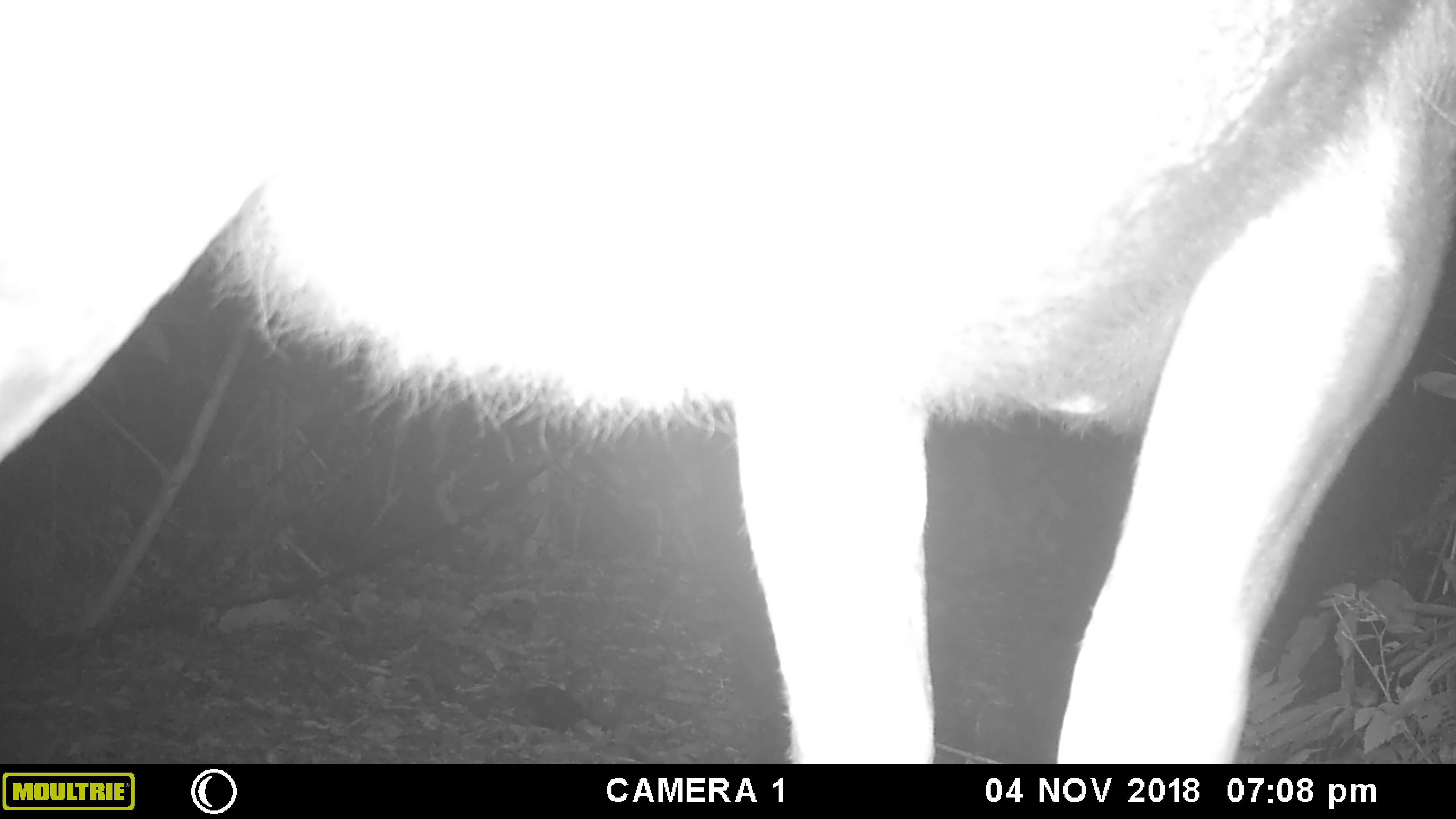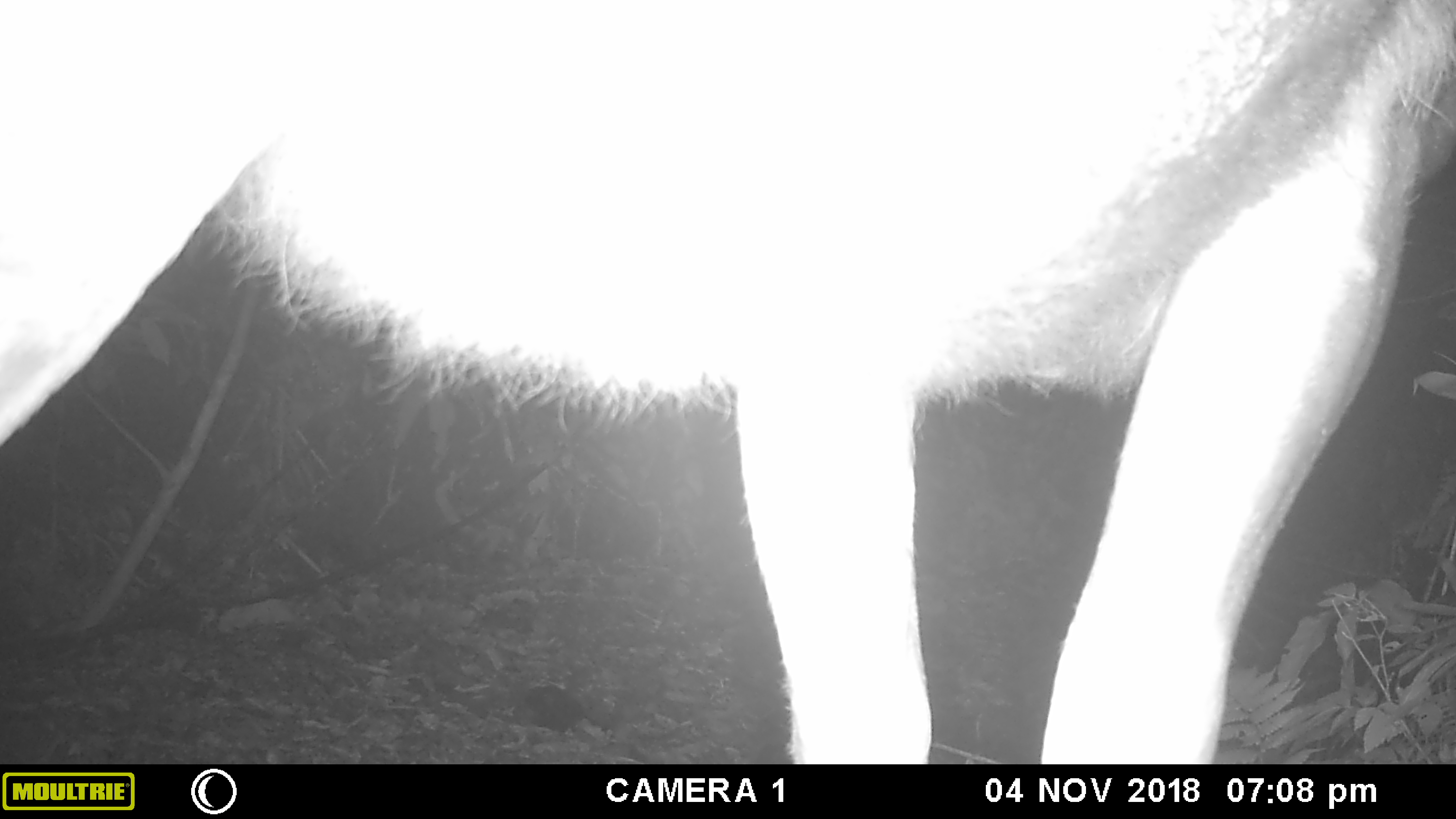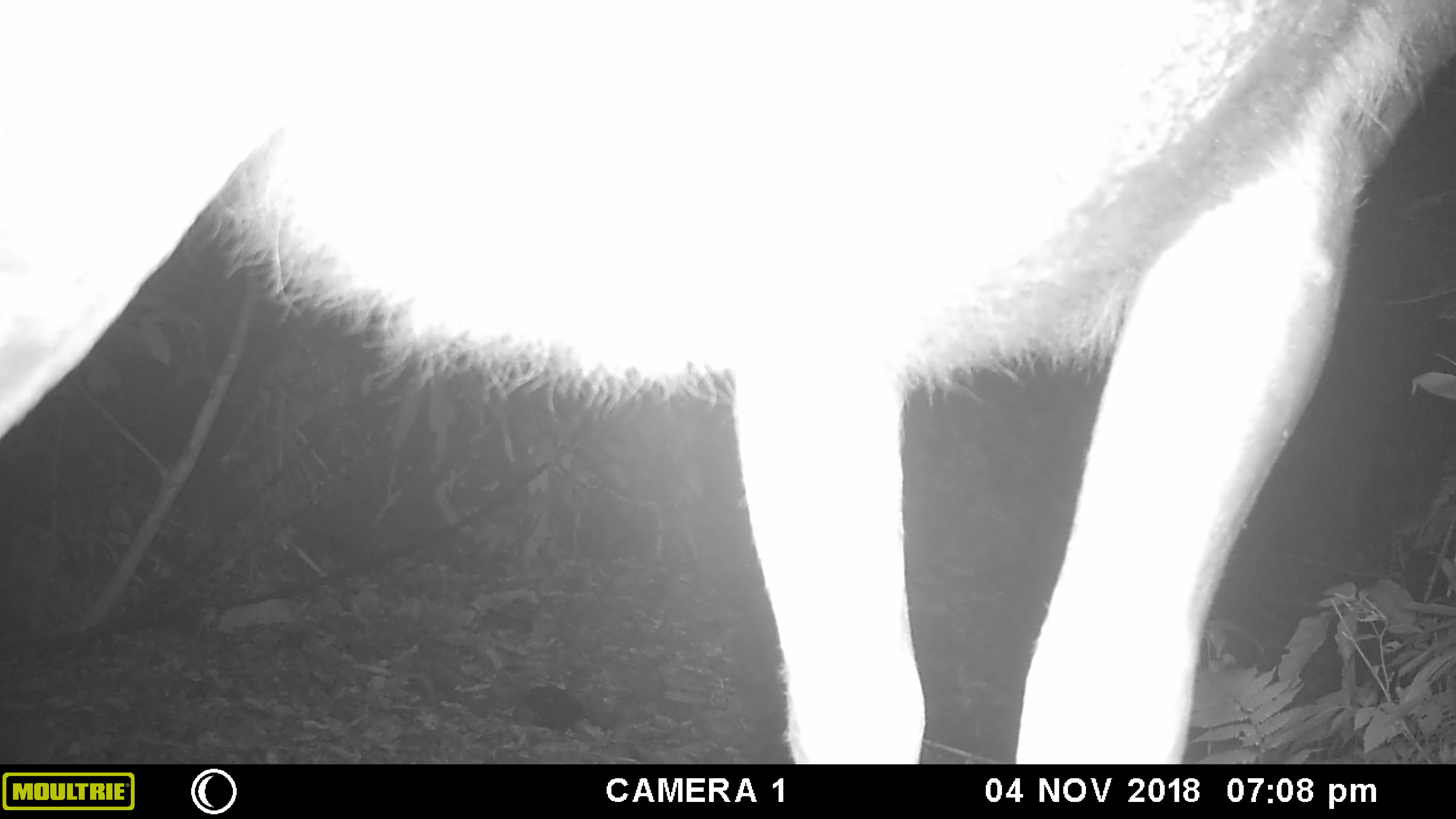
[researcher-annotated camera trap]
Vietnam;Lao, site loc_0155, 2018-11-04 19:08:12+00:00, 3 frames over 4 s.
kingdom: Animalia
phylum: Chordata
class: Mammalia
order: Artiodactyla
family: Cervidae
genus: Rusa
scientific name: Rusa unicolor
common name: sambar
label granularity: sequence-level